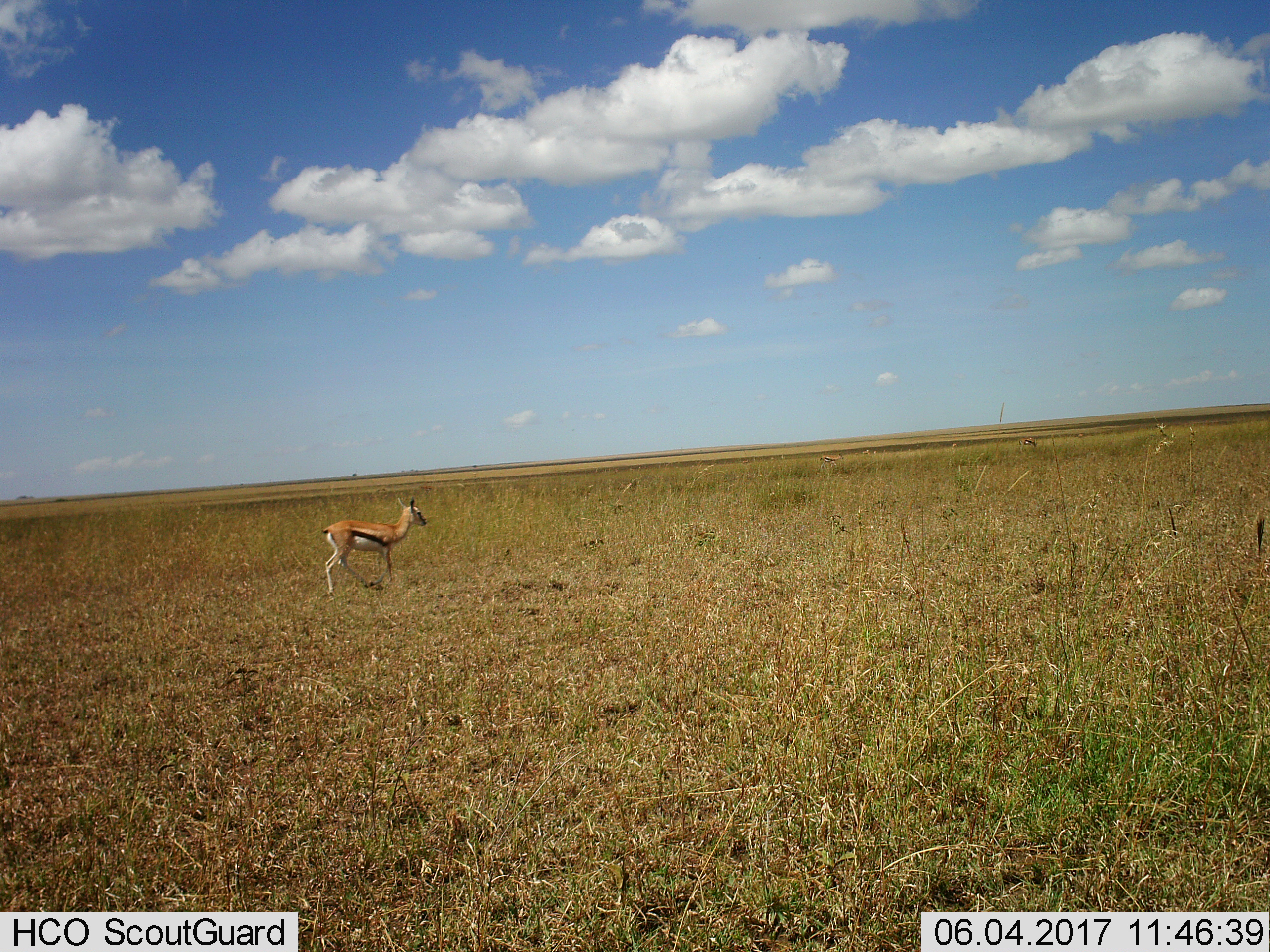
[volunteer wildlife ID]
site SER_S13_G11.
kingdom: Animalia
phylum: Chordata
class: Mammalia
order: Artiodactyla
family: Bovidae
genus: Eudorcas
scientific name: Eudorcas thomsonii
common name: thomson's gazelle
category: gazellethomsons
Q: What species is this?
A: Gazellethomsons (thomson's gazelle) (Eudorcas thomsonii).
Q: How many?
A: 2.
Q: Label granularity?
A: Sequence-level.